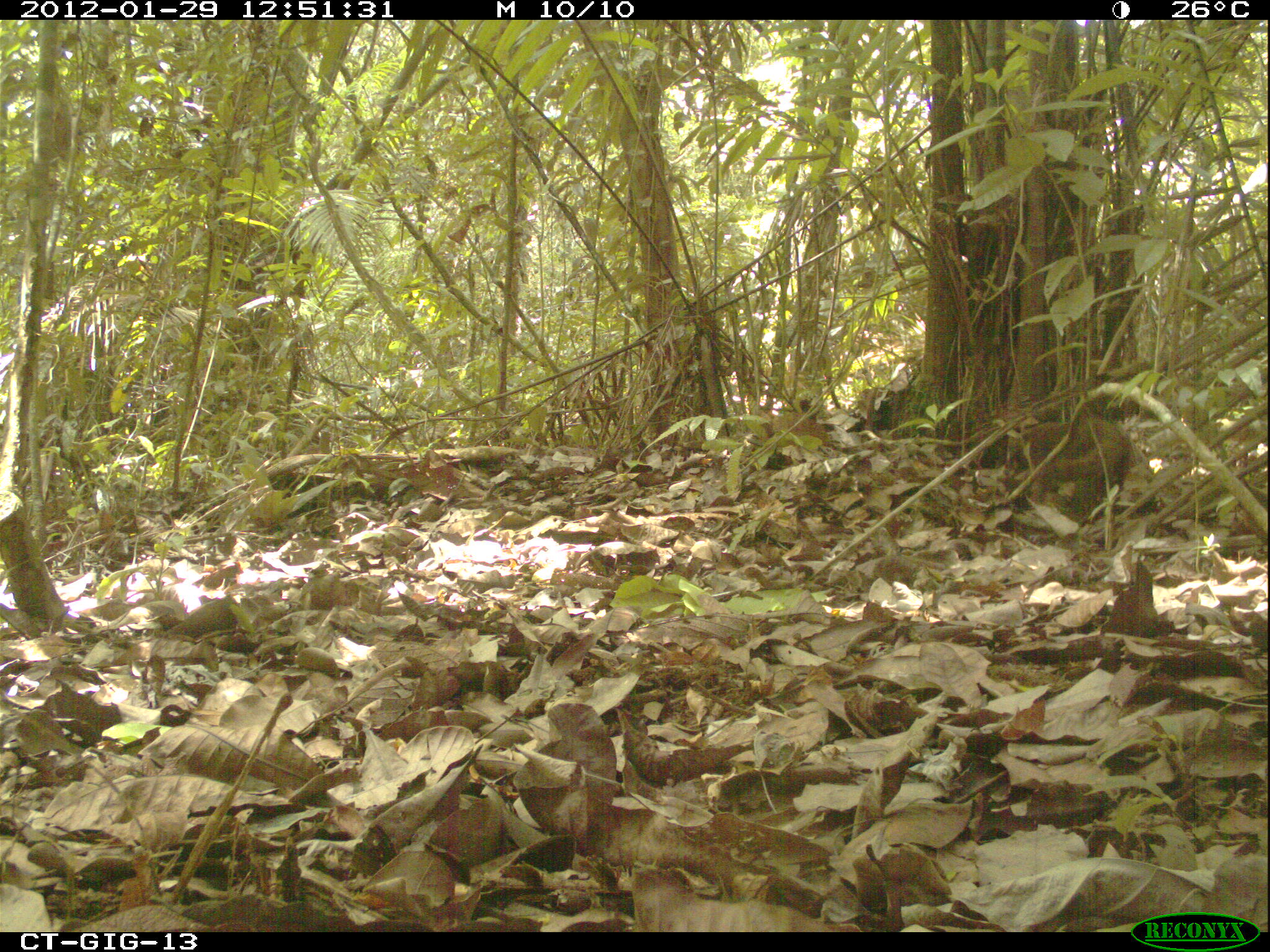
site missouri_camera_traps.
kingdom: Animalia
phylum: Chordata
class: Mammalia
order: Carnivora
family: Procyonidae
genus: Nasua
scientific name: Nasua narica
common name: white-nosed coati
White-nosed coati (Nasua narica). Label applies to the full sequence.